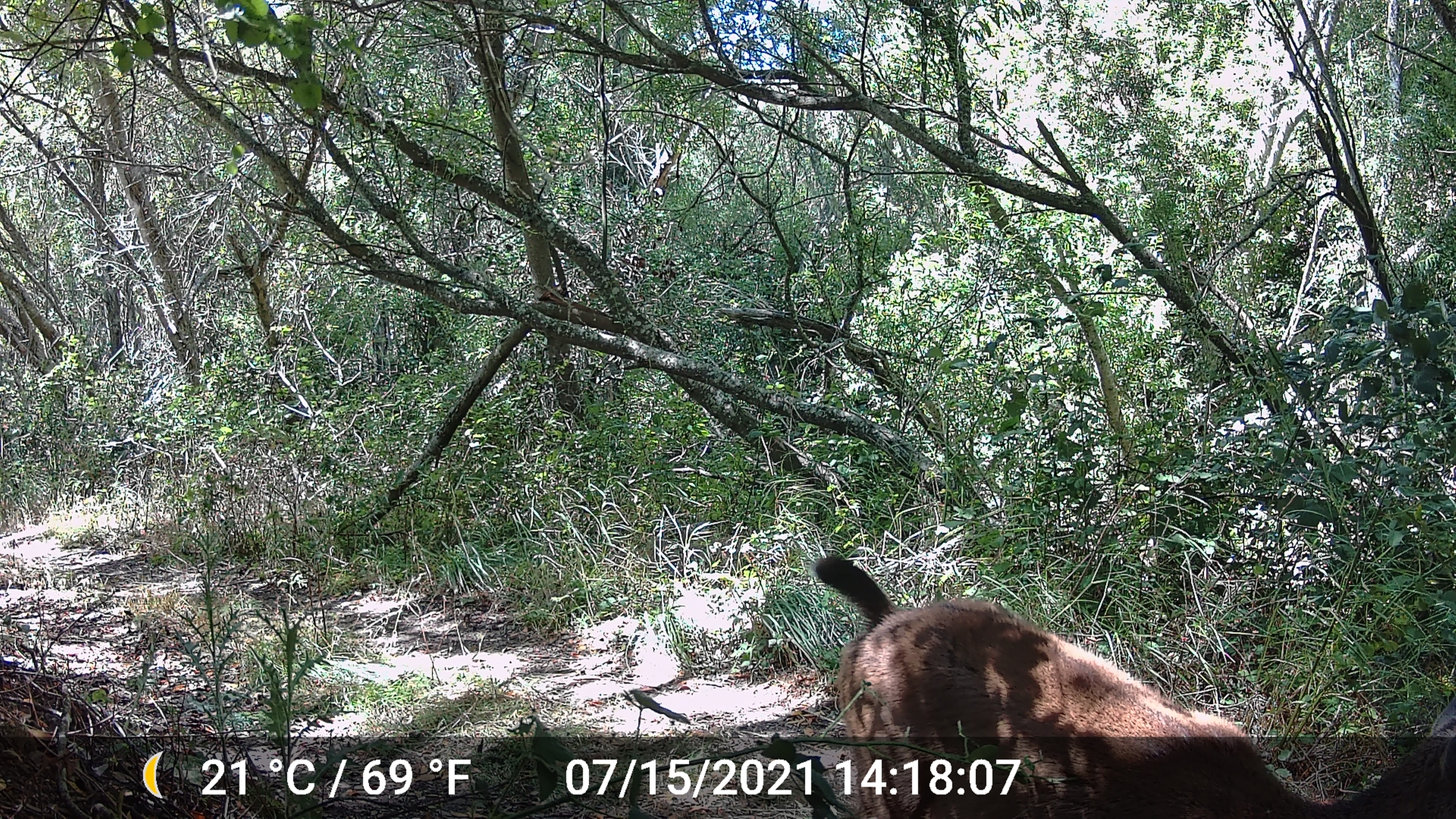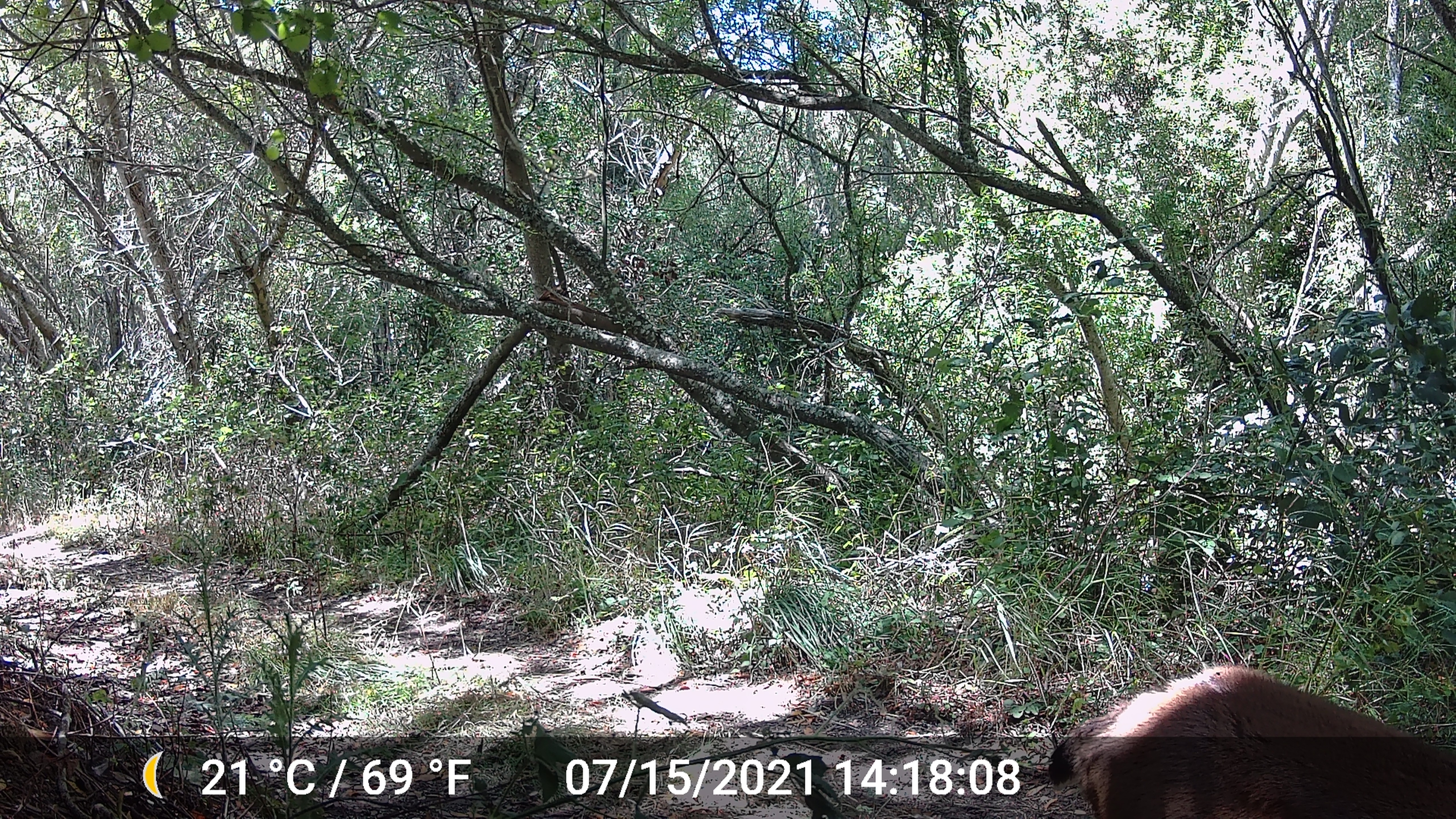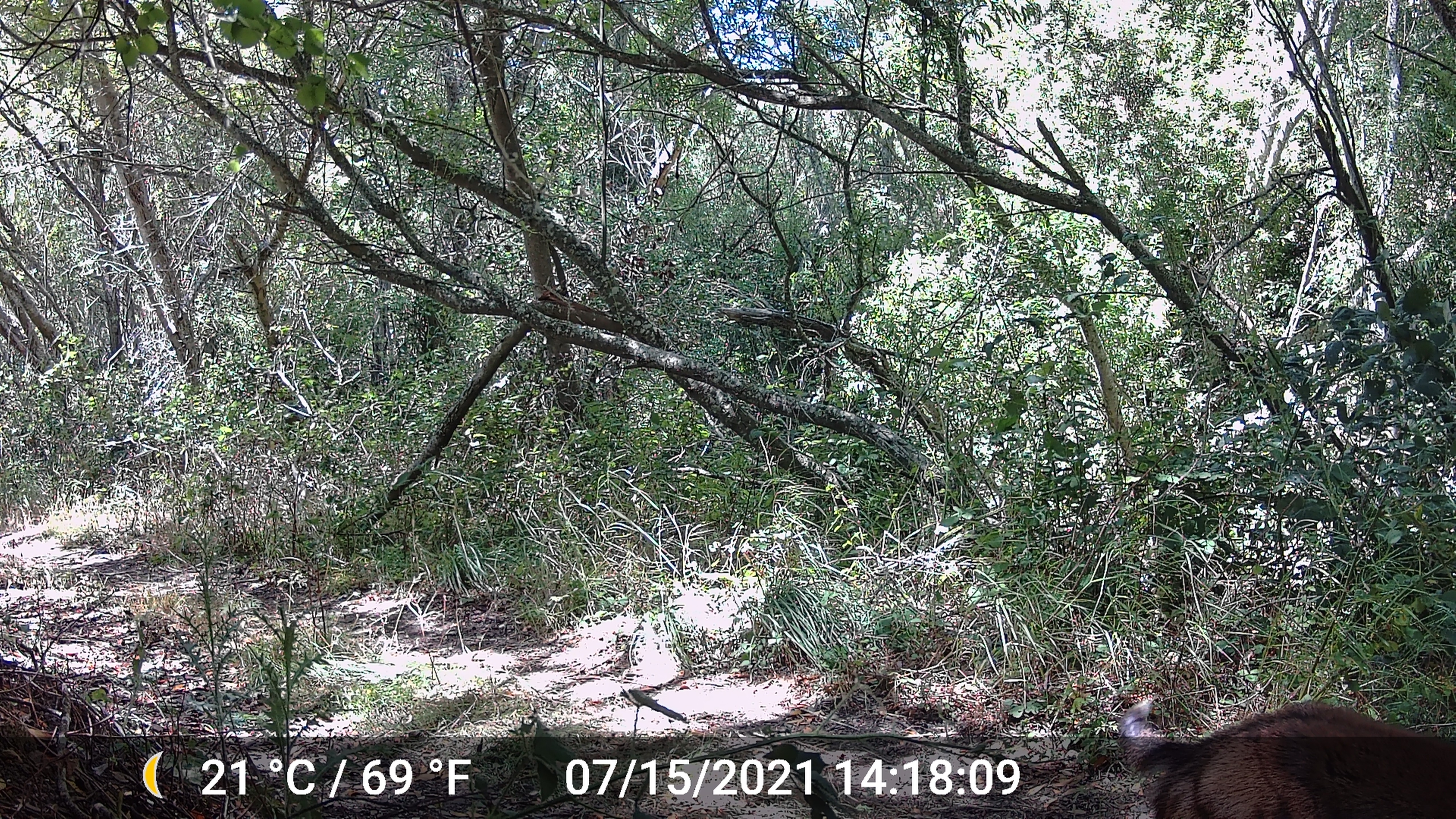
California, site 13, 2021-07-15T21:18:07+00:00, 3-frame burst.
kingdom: Animalia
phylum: Chordata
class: Mammalia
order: Artiodactyla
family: Cervidae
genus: Odocoileus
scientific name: Odocoileus hemionus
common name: mule deer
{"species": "mule deer (Odocoileus hemionus)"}